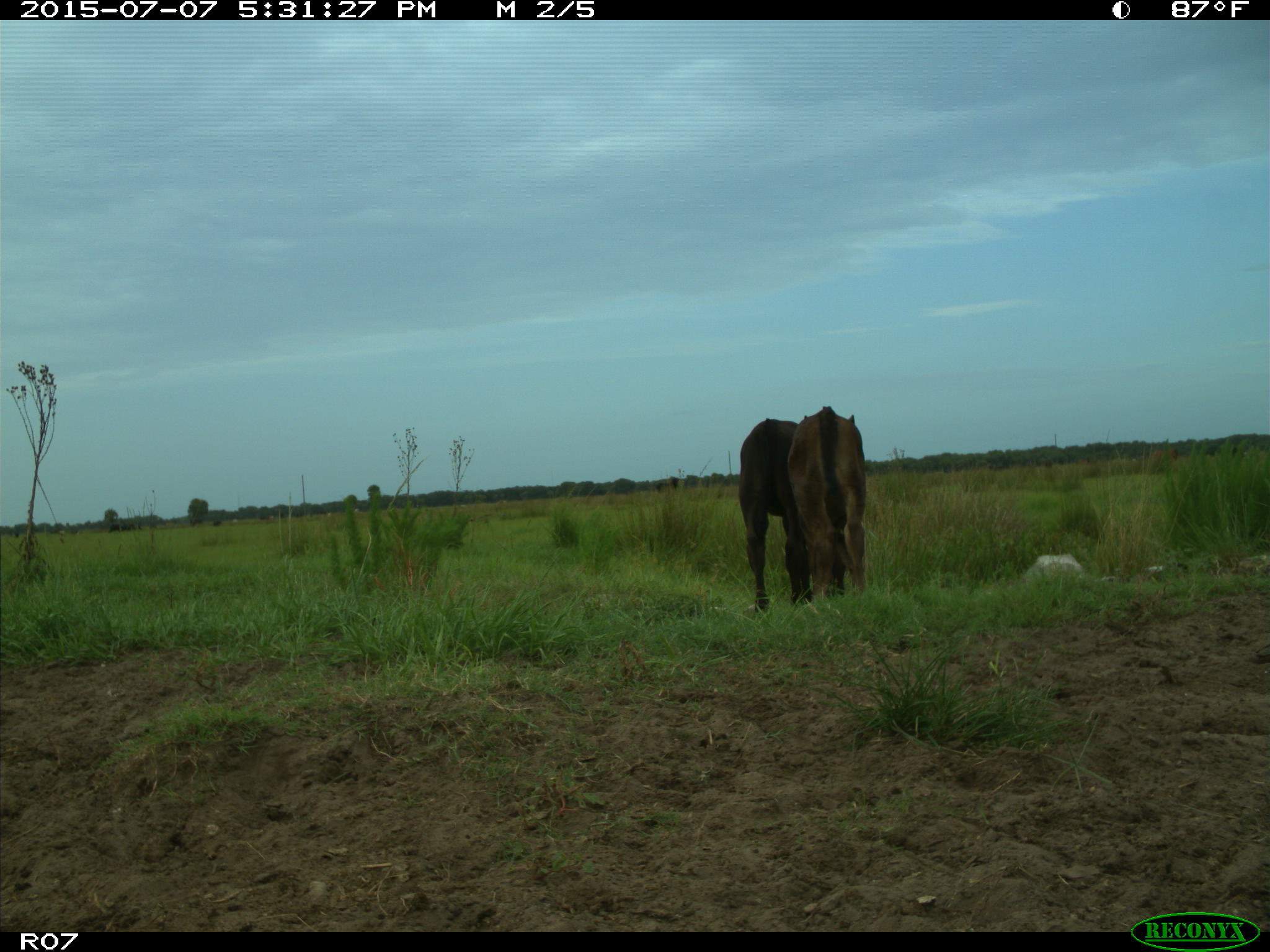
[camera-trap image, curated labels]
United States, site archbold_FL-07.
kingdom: Animalia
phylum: Chordata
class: Mammalia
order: Artiodactyla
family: Bovidae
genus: Bos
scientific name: Bos taurus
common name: domestic cow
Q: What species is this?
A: Bos taurus (domestic cow).